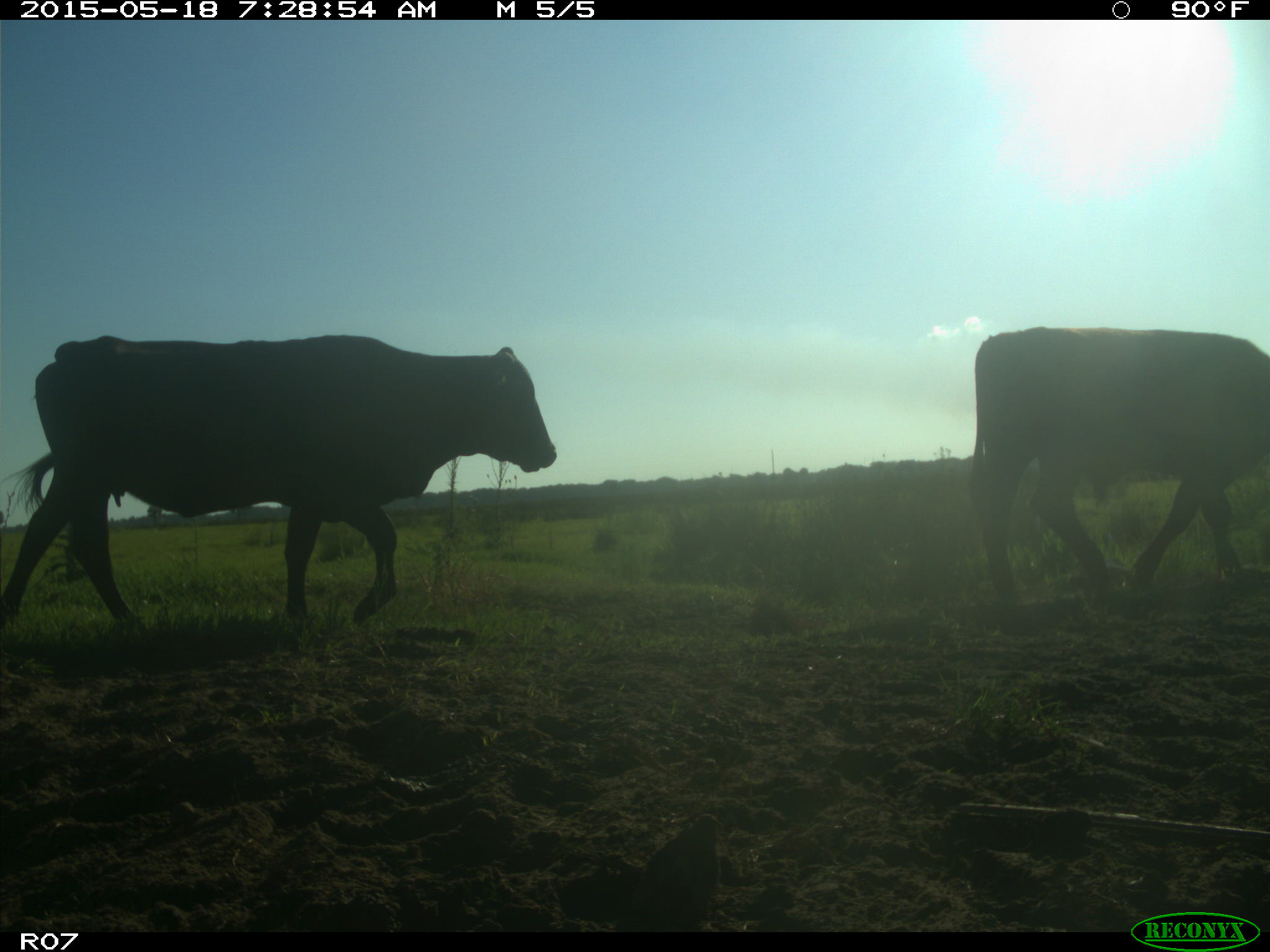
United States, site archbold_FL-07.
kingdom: Animalia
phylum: Chordata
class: Mammalia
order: Artiodactyla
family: Bovidae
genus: Bos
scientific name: Bos taurus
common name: domestic cow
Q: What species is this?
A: Bos taurus (domestic cow).